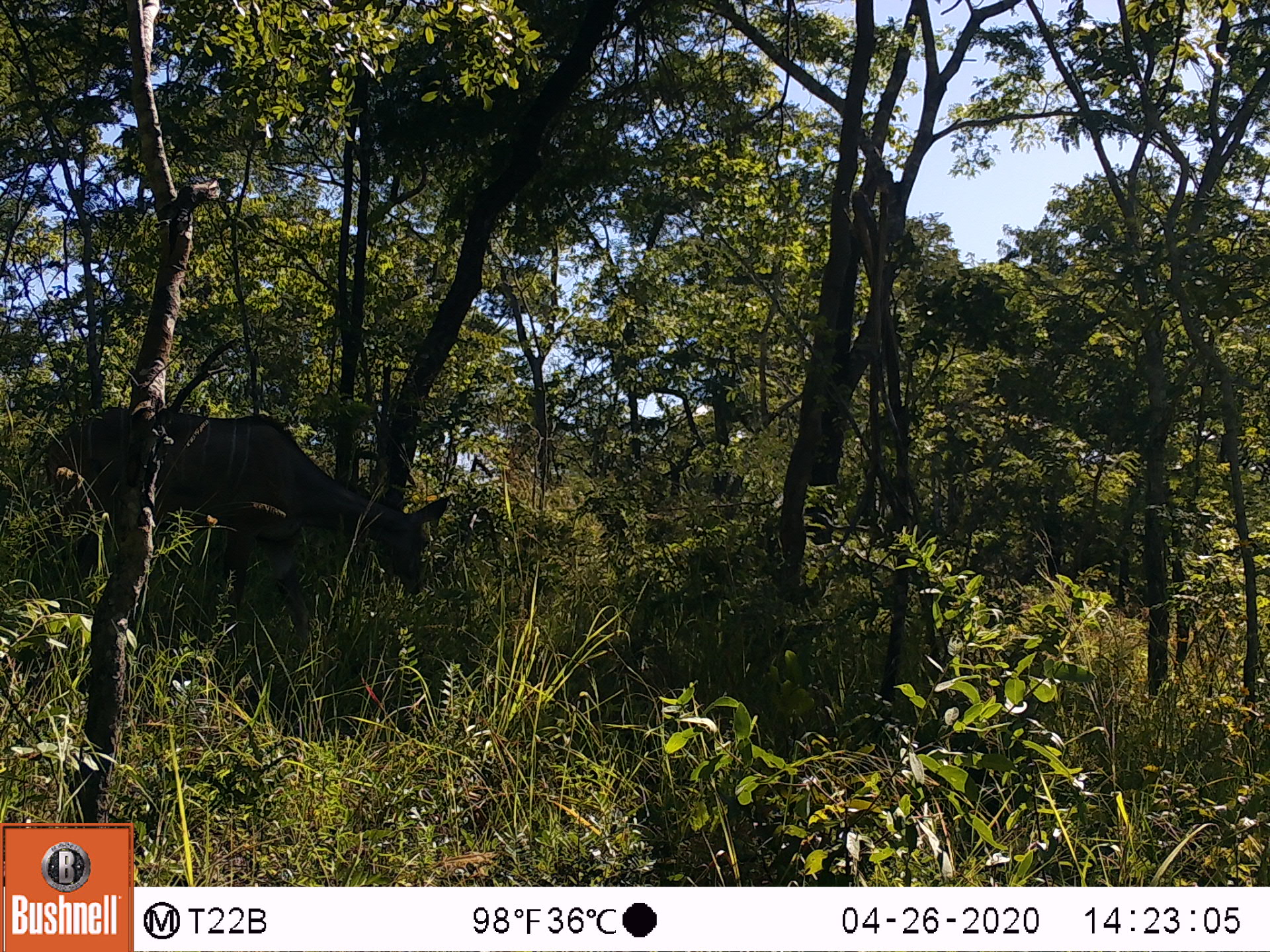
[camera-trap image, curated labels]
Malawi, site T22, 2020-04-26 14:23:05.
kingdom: Animalia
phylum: Chordata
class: Mammalia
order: Artiodactyla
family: Bovidae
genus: Tragelaphus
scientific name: Tragelaphus strepsiceros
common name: greater kudu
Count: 1.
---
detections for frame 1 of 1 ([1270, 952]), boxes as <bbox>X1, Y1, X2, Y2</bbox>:
greater kudu: <bbox>32, 389, 450, 675</bbox>